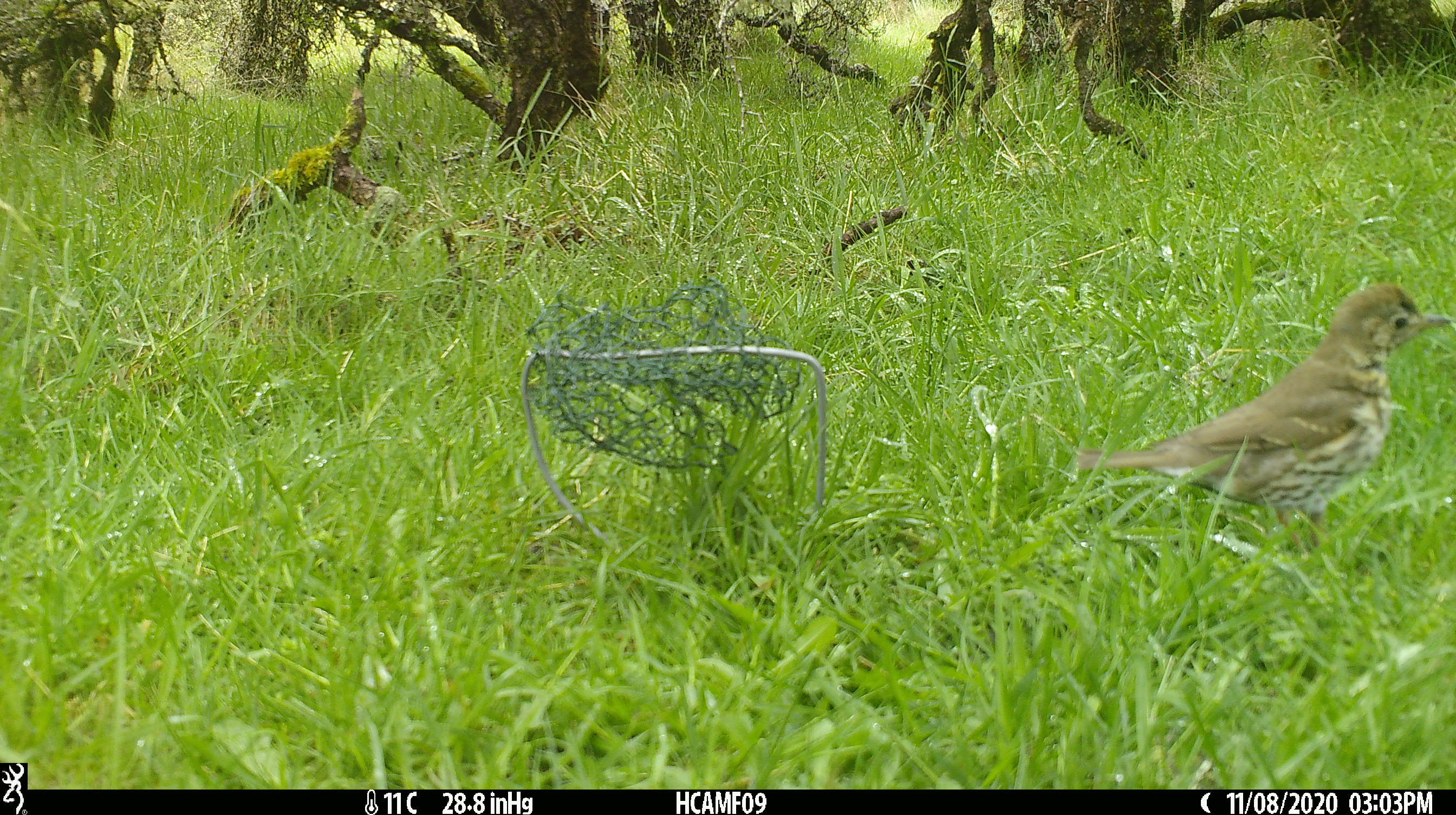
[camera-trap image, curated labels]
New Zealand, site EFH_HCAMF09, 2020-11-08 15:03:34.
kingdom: Animalia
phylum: Chordata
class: Aves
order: Passeriformes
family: Turdidae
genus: Turdus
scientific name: Turdus philomelos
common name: song thrush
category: thrush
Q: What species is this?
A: Thrush (song thrush) (Turdus philomelos).